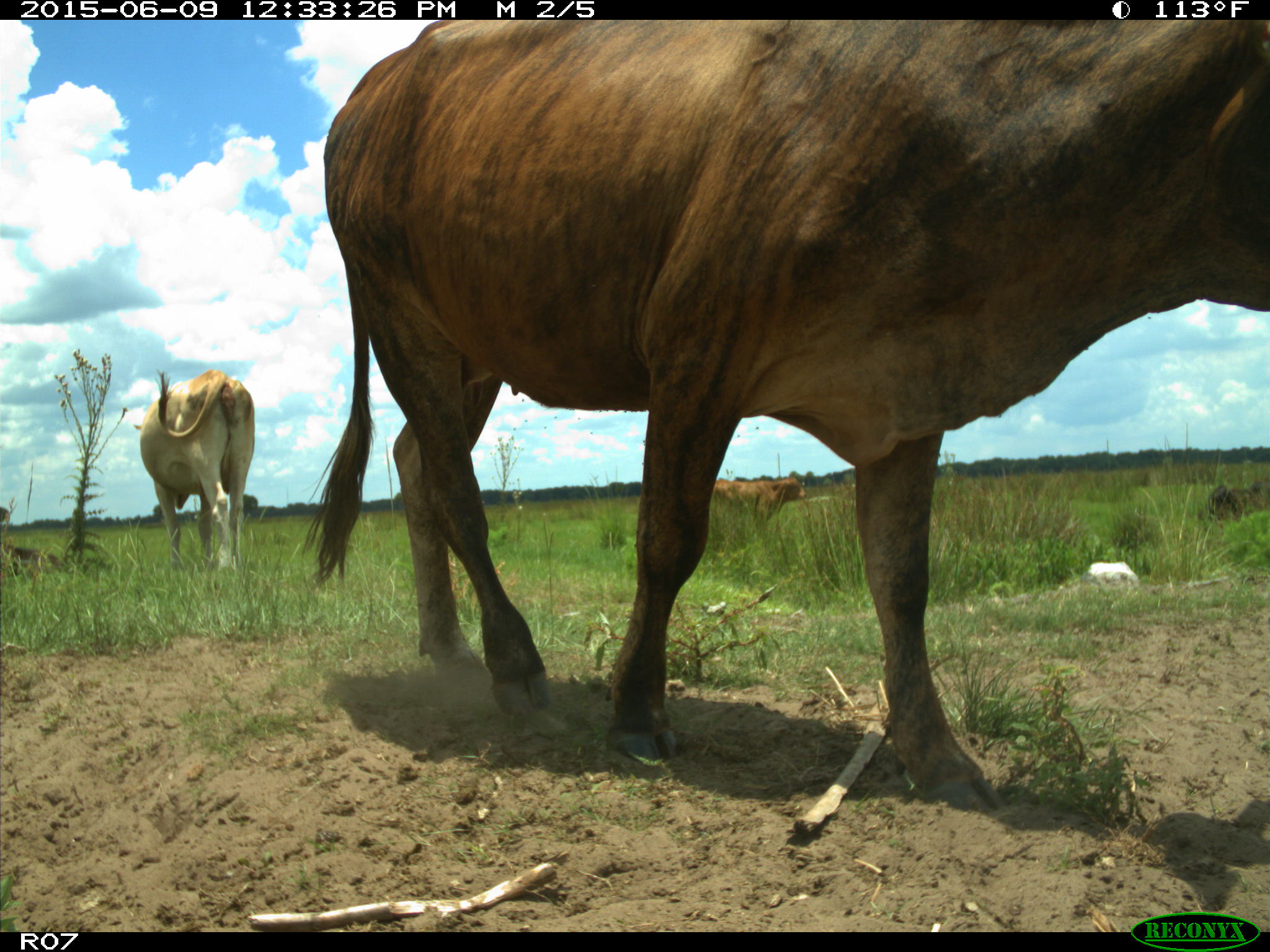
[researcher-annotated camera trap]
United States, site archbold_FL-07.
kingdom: Animalia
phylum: Chordata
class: Mammalia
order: Artiodactyla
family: Bovidae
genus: Bos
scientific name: Bos taurus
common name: domestic cow